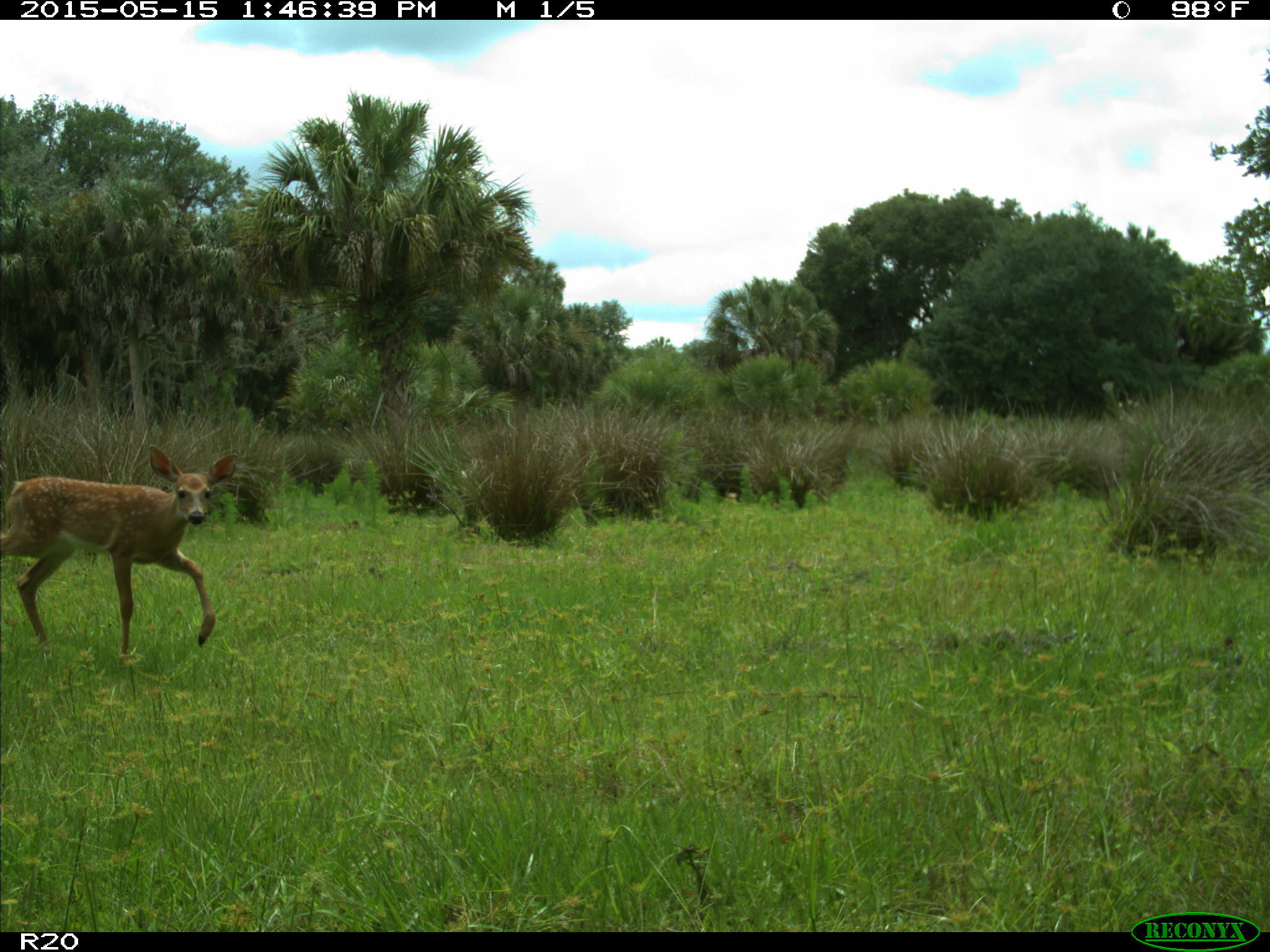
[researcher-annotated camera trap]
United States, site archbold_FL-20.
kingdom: Animalia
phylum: Chordata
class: Mammalia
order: Artiodactyla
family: Cervidae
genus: Odocoileus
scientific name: Odocoileus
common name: deer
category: unidentified deer